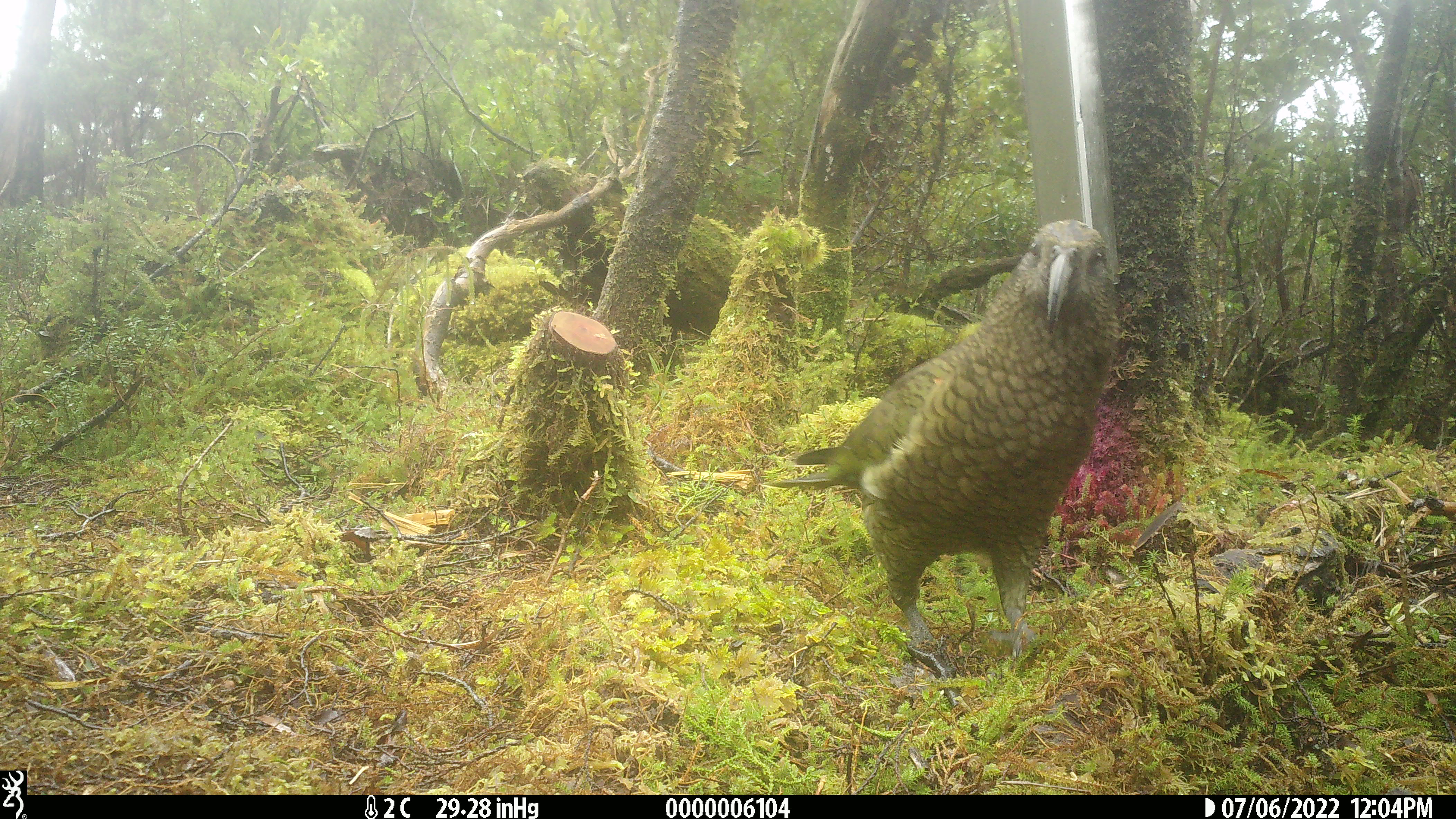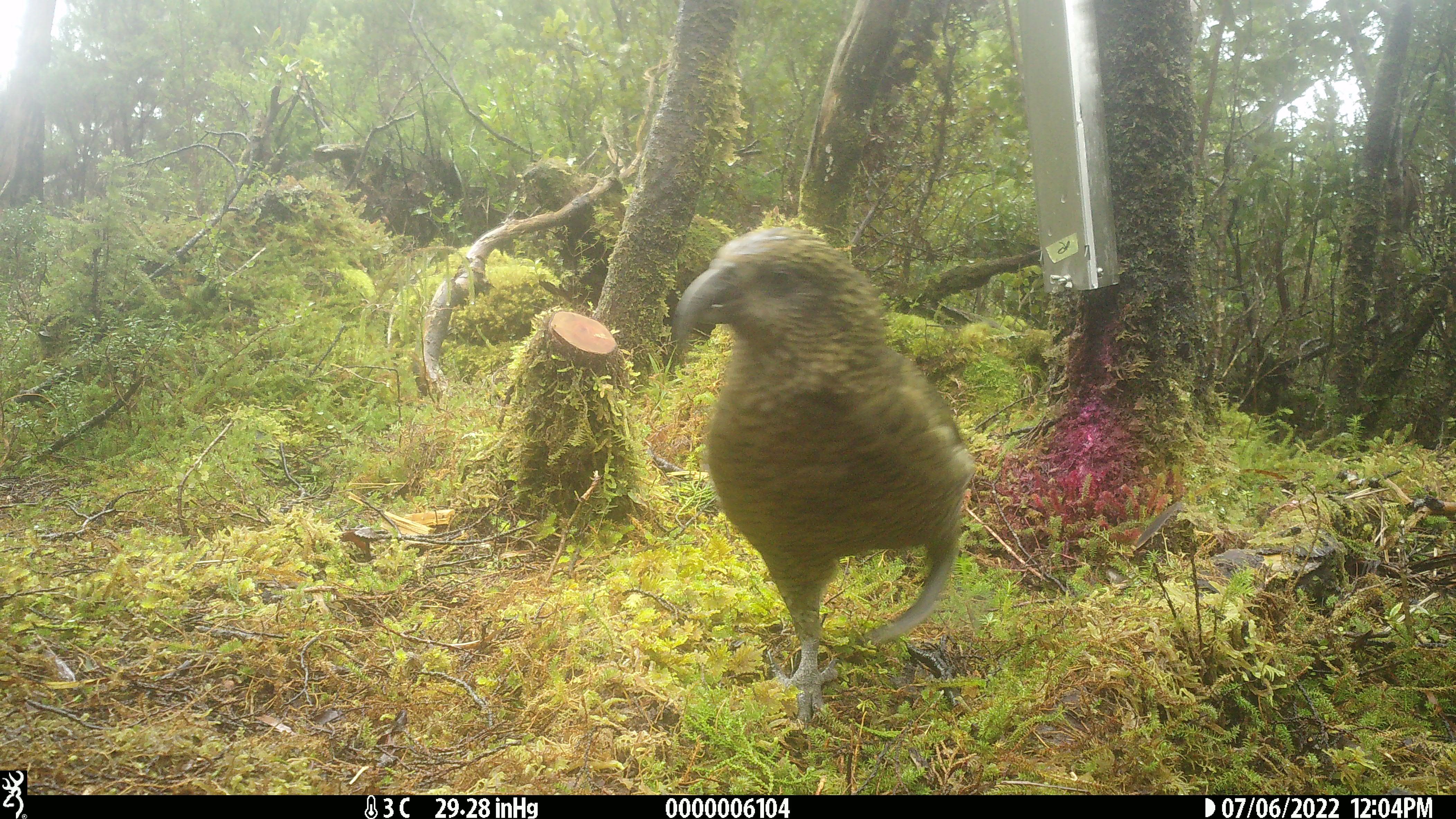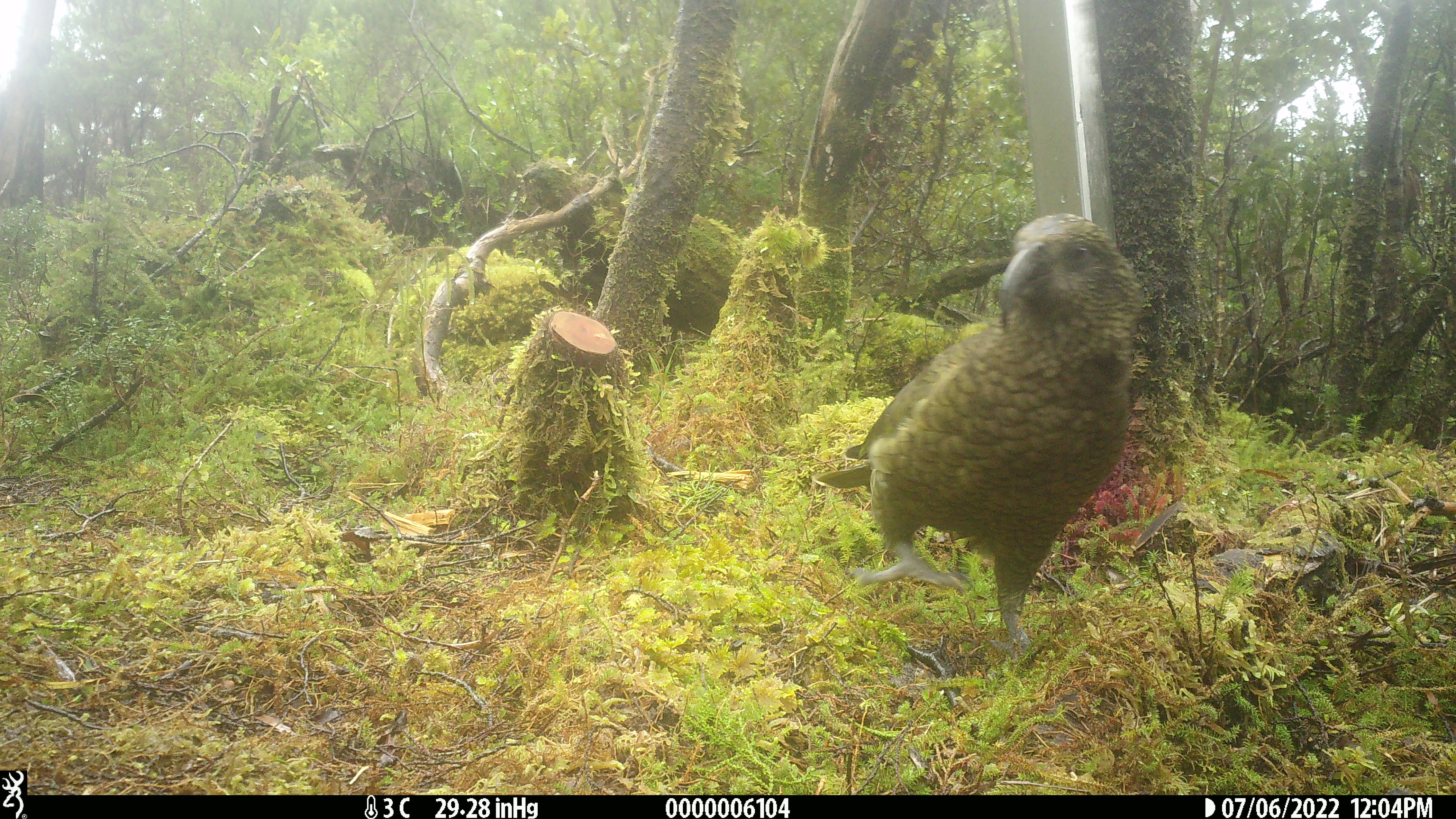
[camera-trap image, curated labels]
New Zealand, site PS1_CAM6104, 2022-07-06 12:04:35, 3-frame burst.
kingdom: Animalia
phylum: Chordata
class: Aves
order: Psittaciformes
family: Strigopidae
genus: Nestor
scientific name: Nestor notabilis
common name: kea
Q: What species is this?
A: Kea (Nestor notabilis).